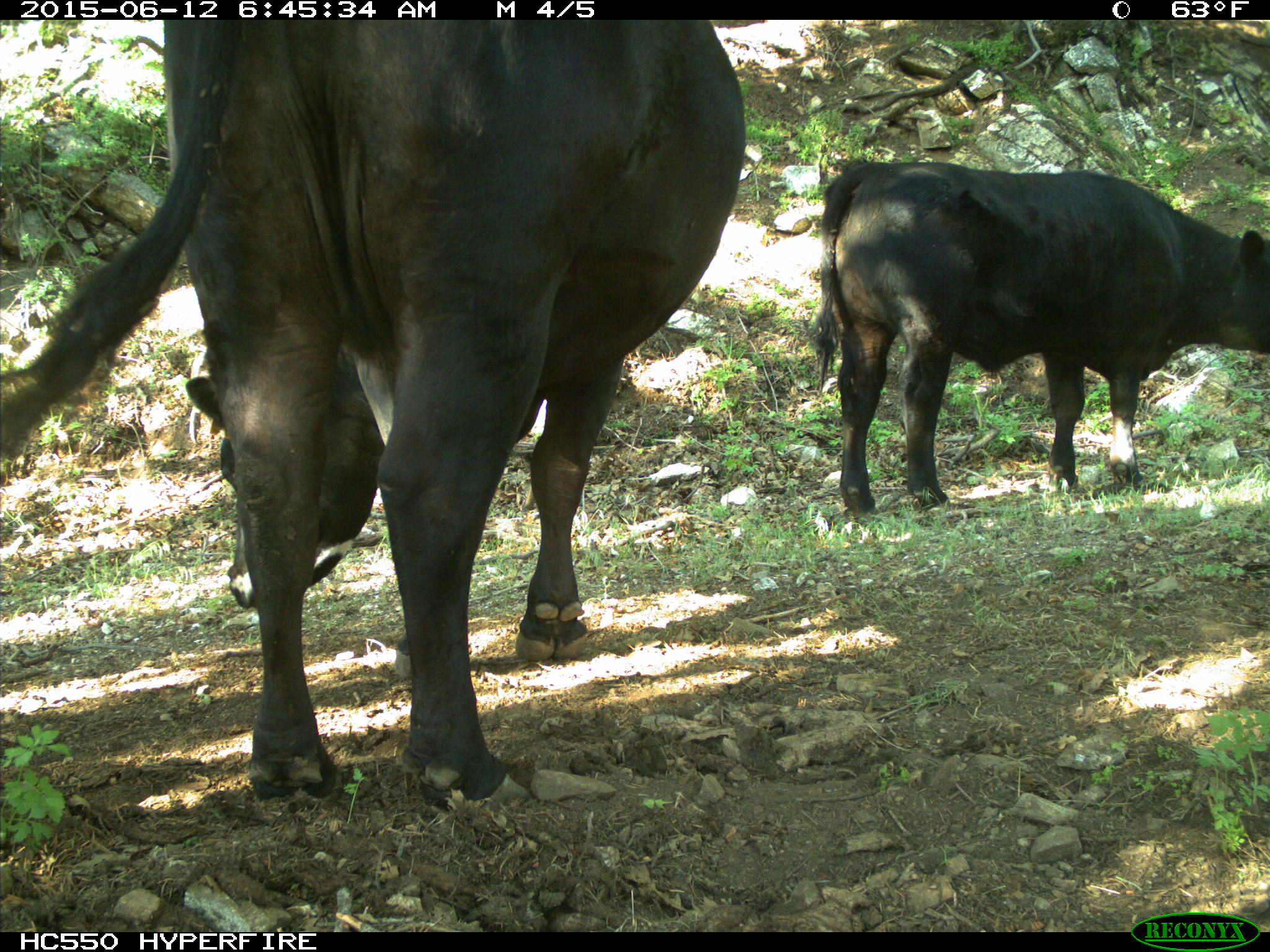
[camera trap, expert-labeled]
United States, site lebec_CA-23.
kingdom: Animalia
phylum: Chordata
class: Mammalia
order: Artiodactyla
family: Bovidae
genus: Bos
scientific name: Bos taurus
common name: domestic cow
Bos taurus (domestic cow).